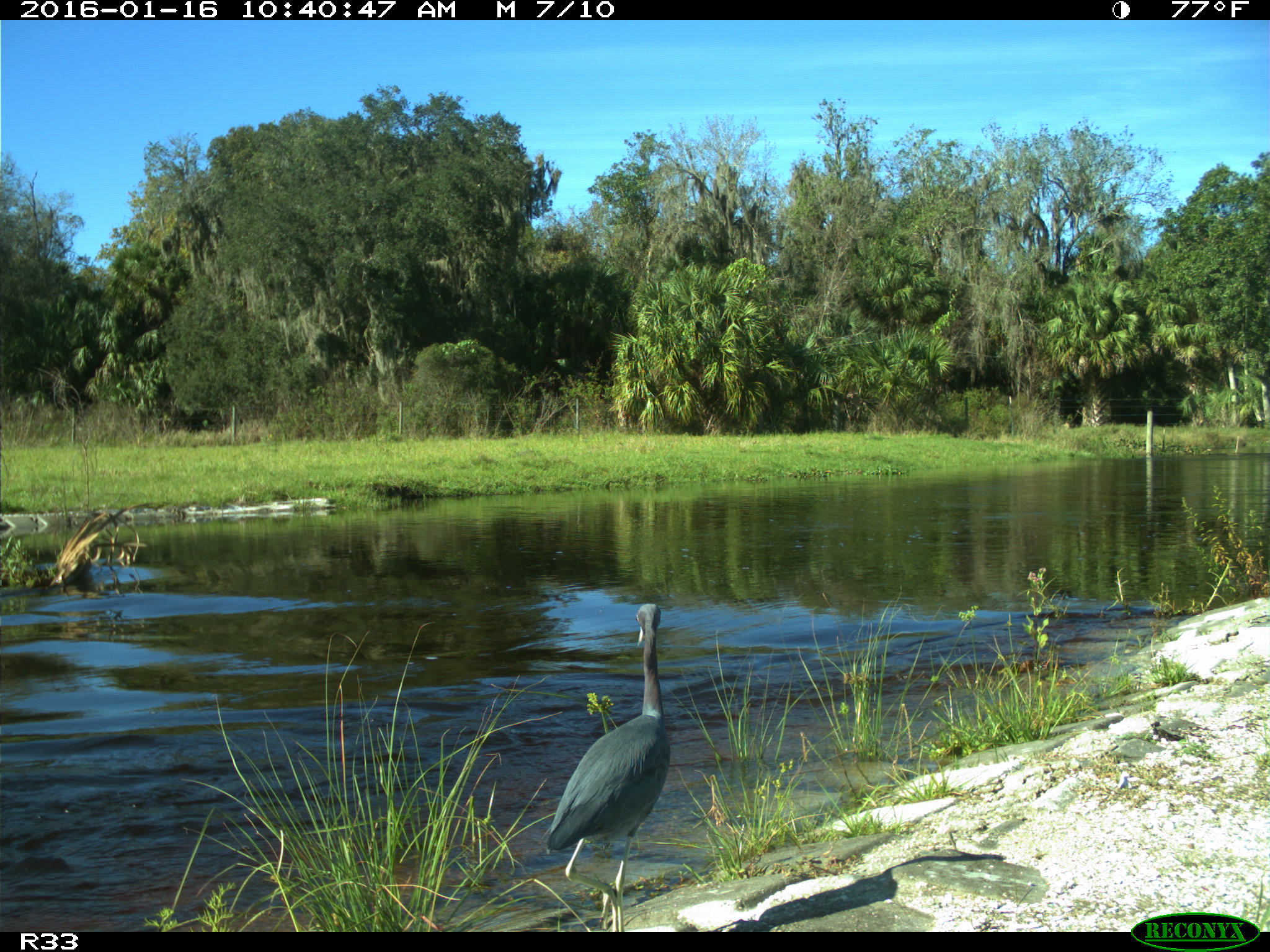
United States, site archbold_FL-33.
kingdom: Animalia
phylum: Chordata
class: Aves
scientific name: Aves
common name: birds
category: unidentified bird